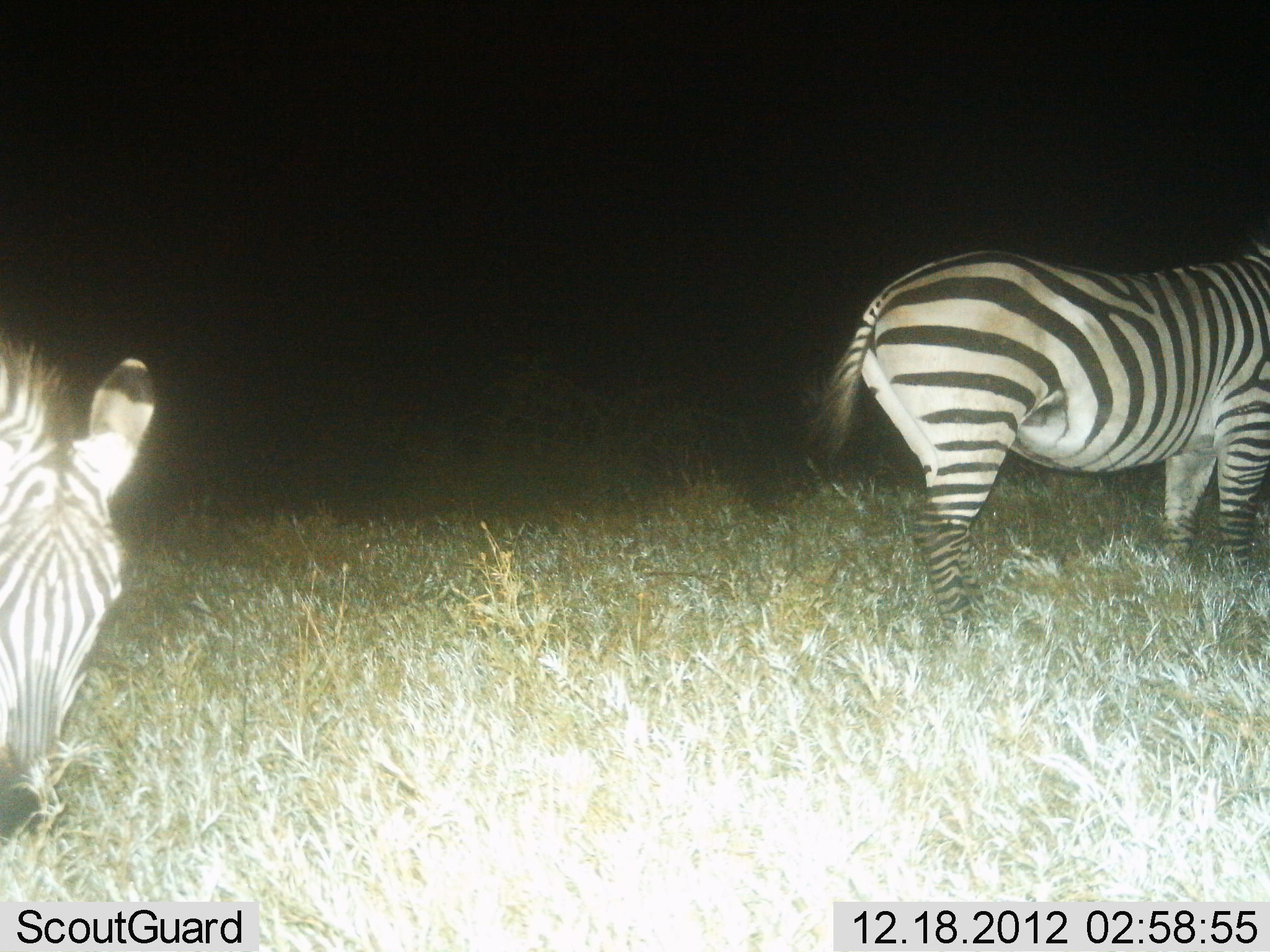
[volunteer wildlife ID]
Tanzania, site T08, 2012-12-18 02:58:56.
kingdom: Animalia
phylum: Chordata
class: Mammalia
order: Perissodactyla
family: Equidae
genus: Equus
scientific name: Equus quagga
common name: plains zebra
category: zebra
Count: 2.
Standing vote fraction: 73%.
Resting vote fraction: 3%.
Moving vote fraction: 11%.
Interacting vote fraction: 0%.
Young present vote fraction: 0%.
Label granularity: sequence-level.